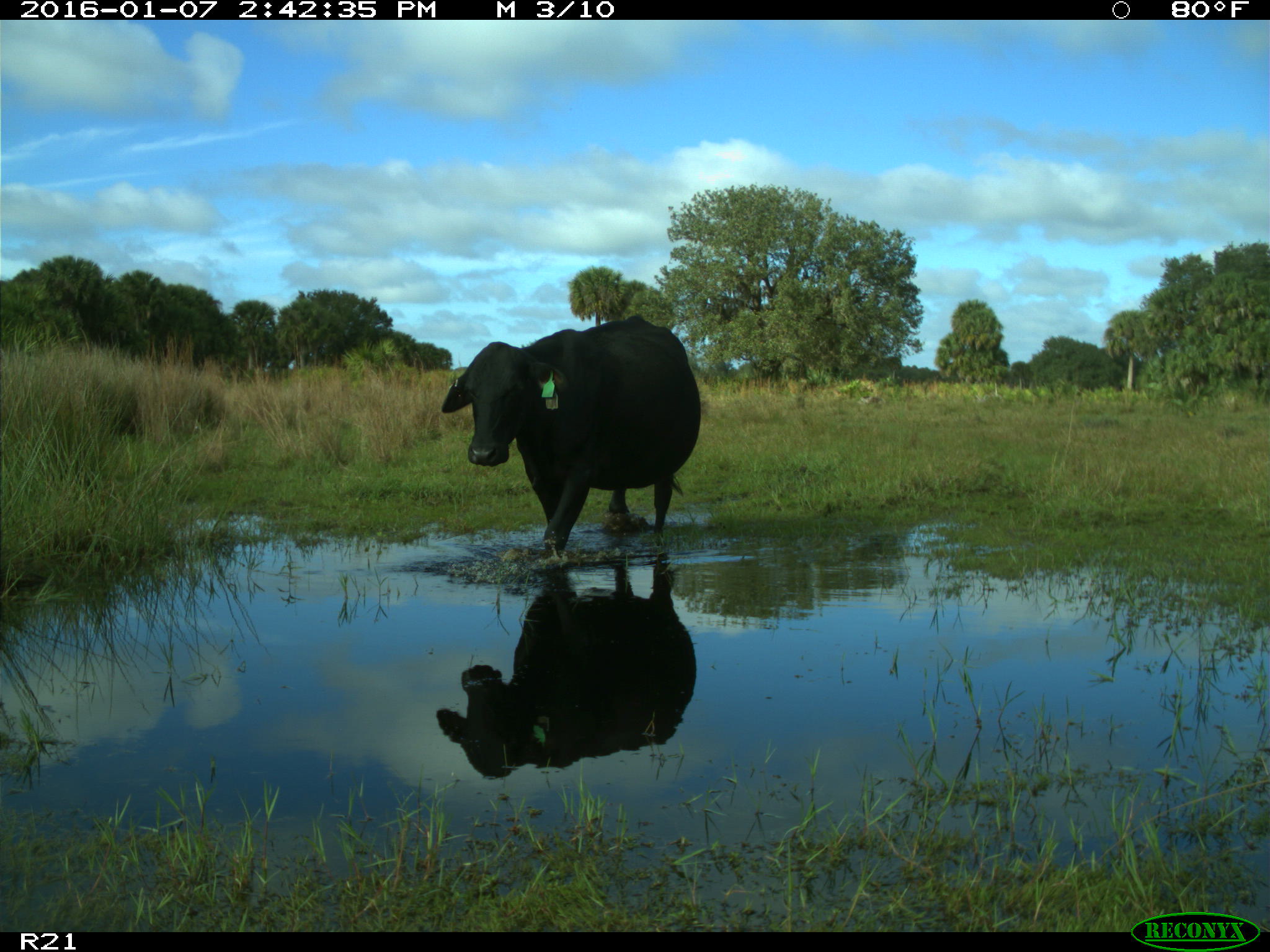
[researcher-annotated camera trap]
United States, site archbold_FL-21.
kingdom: Animalia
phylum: Chordata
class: Mammalia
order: Artiodactyla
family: Bovidae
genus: Bos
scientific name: Bos taurus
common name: domestic cow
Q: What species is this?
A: Bos taurus (domestic cow).